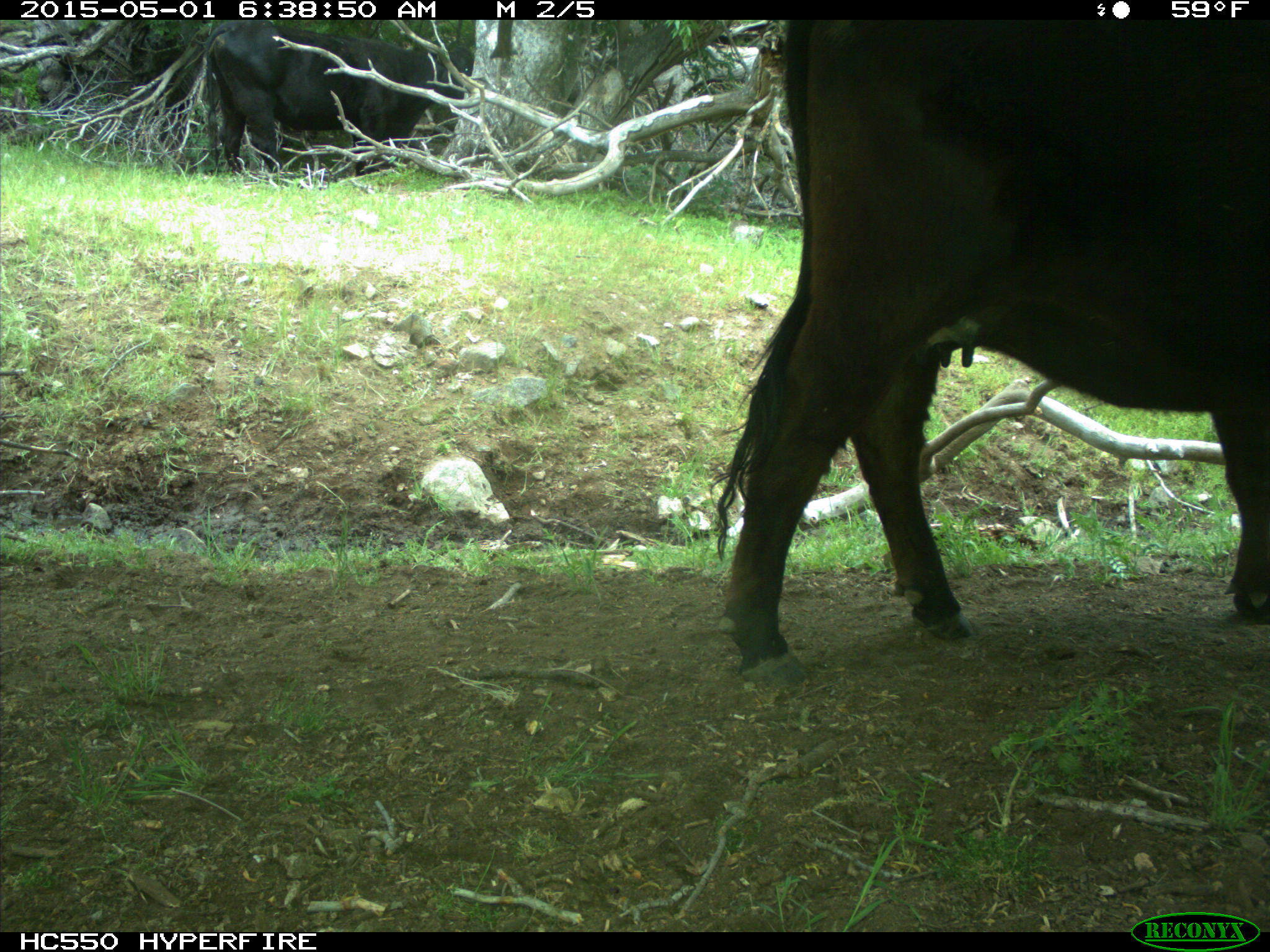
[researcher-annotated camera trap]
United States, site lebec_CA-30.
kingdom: Animalia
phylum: Chordata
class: Mammalia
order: Artiodactyla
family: Bovidae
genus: Bos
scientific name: Bos taurus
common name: domestic cow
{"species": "Bos taurus (domestic cow)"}